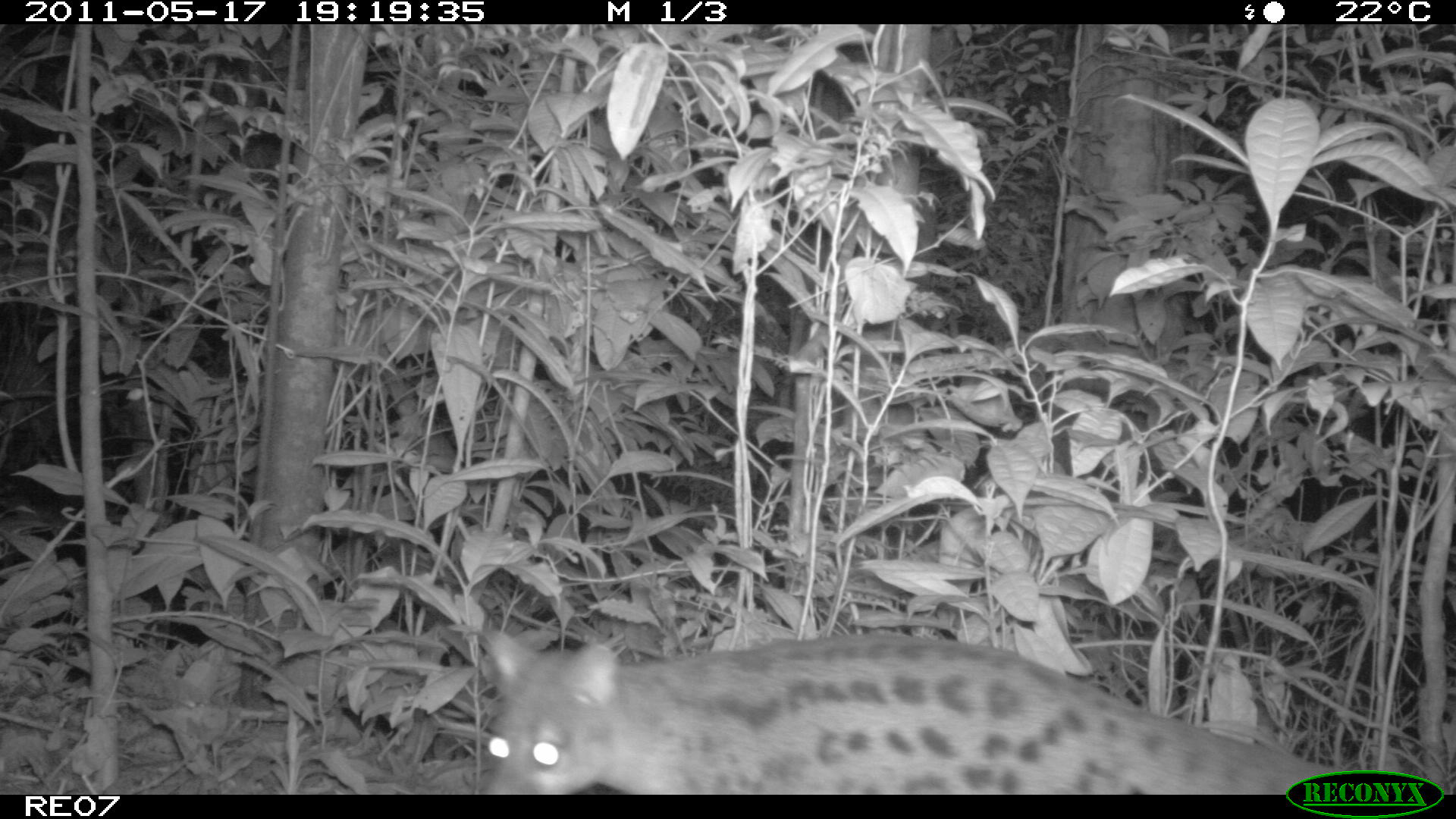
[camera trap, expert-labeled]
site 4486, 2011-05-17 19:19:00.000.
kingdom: Animalia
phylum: Chordata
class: Mammalia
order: Carnivora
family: Eupleridae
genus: Fossa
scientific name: Fossa fossana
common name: fanaloka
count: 1